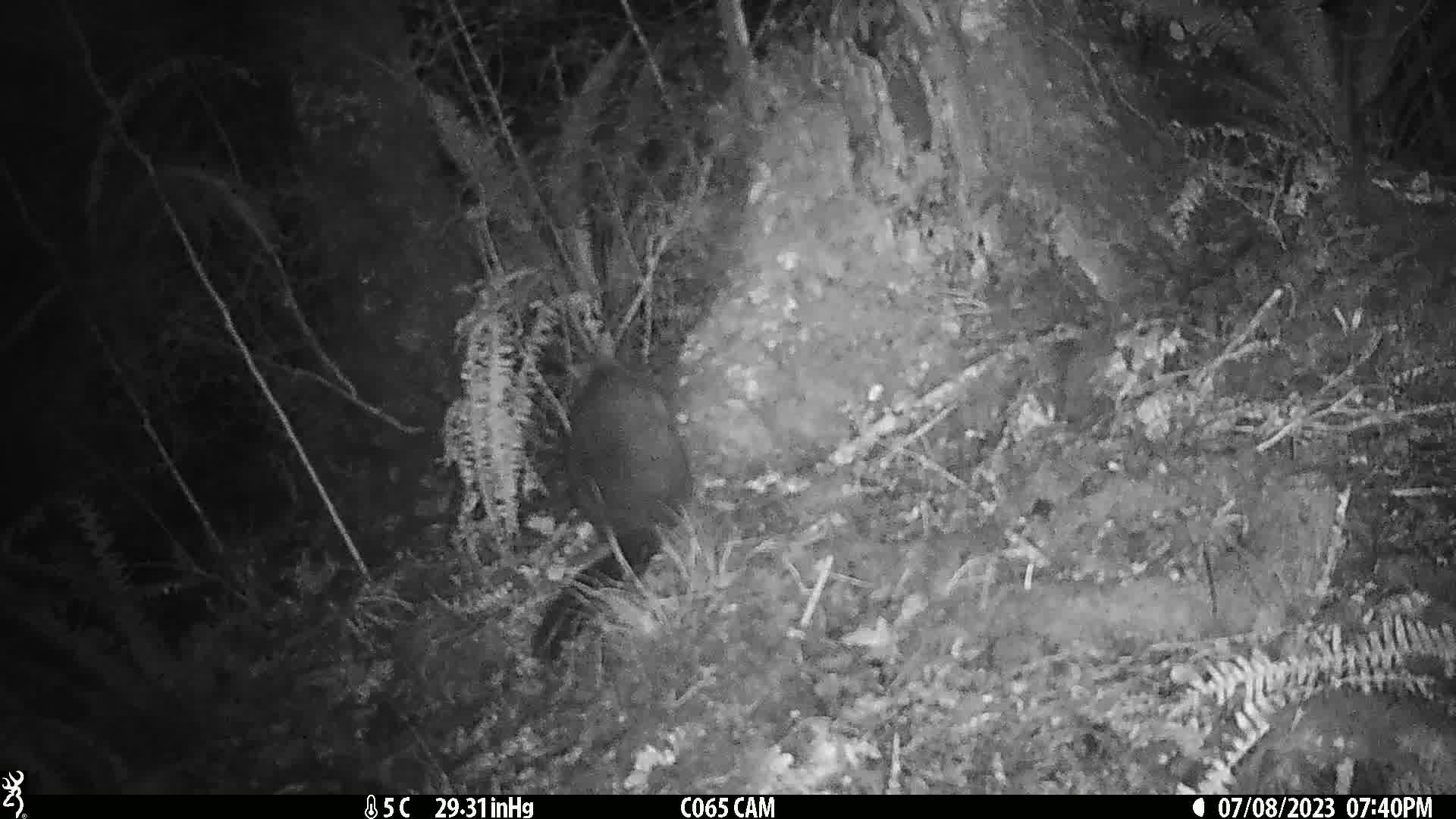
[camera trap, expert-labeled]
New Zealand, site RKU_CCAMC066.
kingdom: Animalia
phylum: Chordata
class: Mammalia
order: Diprotodontia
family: Phalangeridae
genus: Trichosurus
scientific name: Trichosurus vulpecula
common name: common brushtail possum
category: possum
Possum (common brushtail possum) (Trichosurus vulpecula).